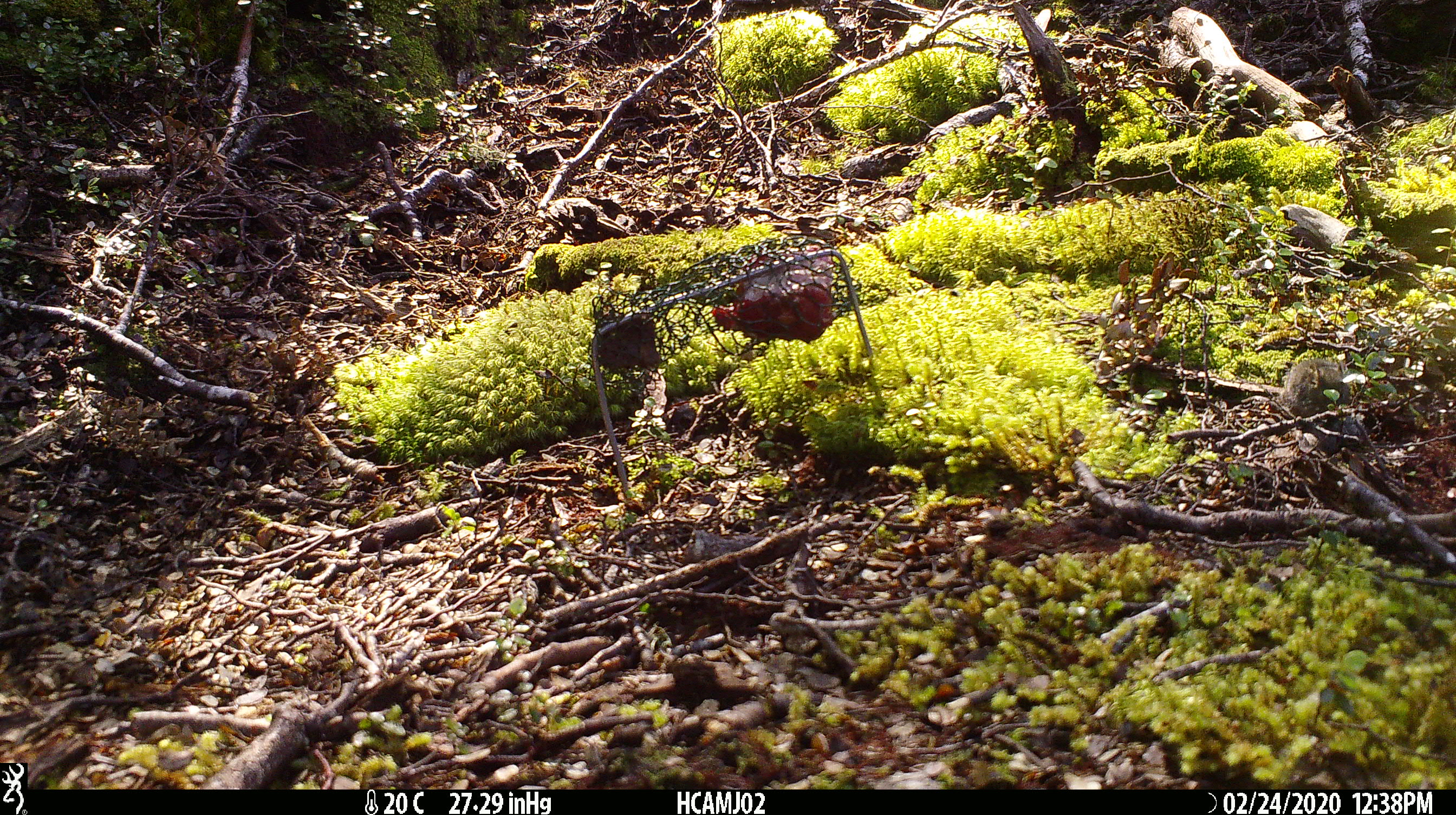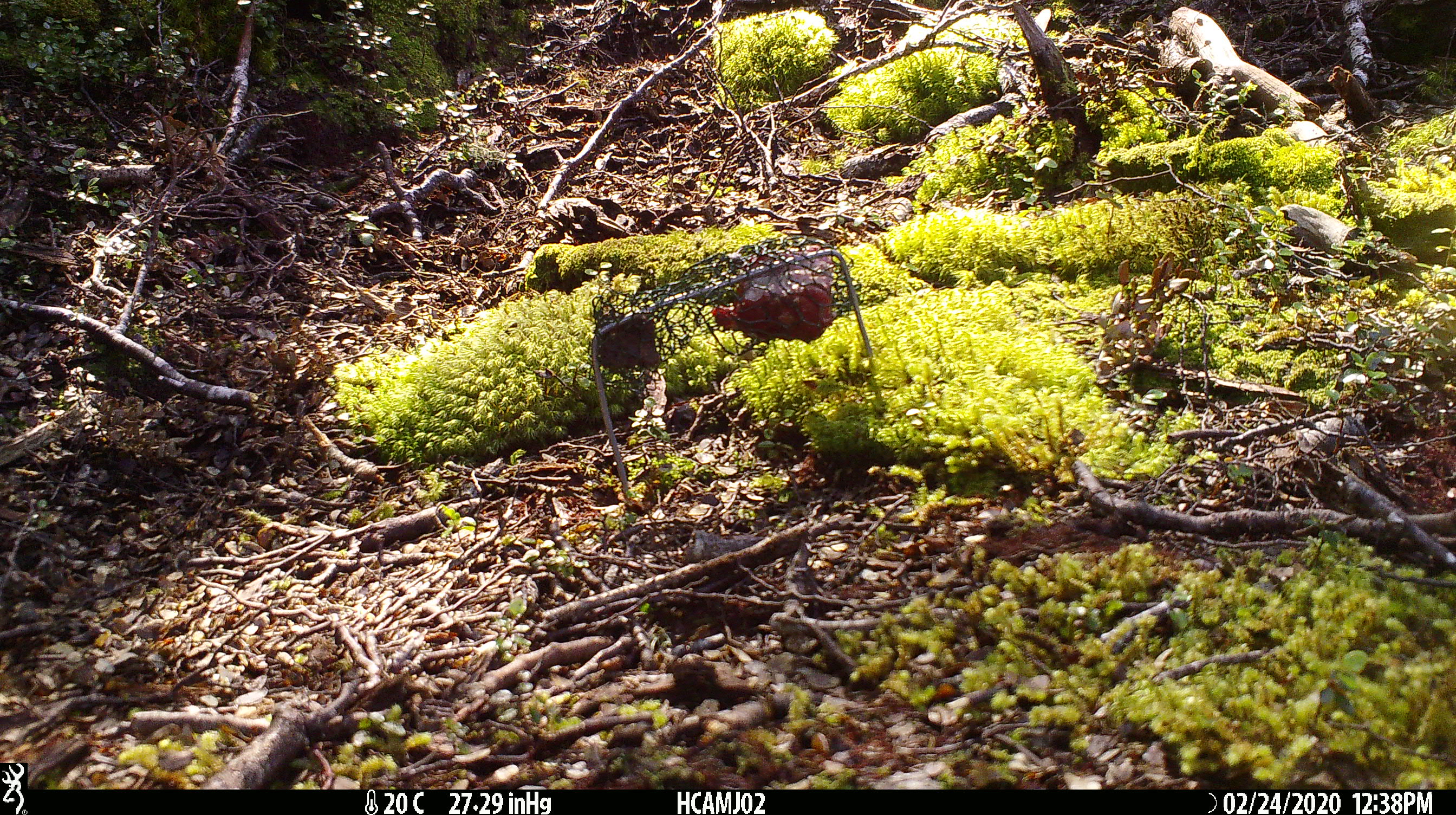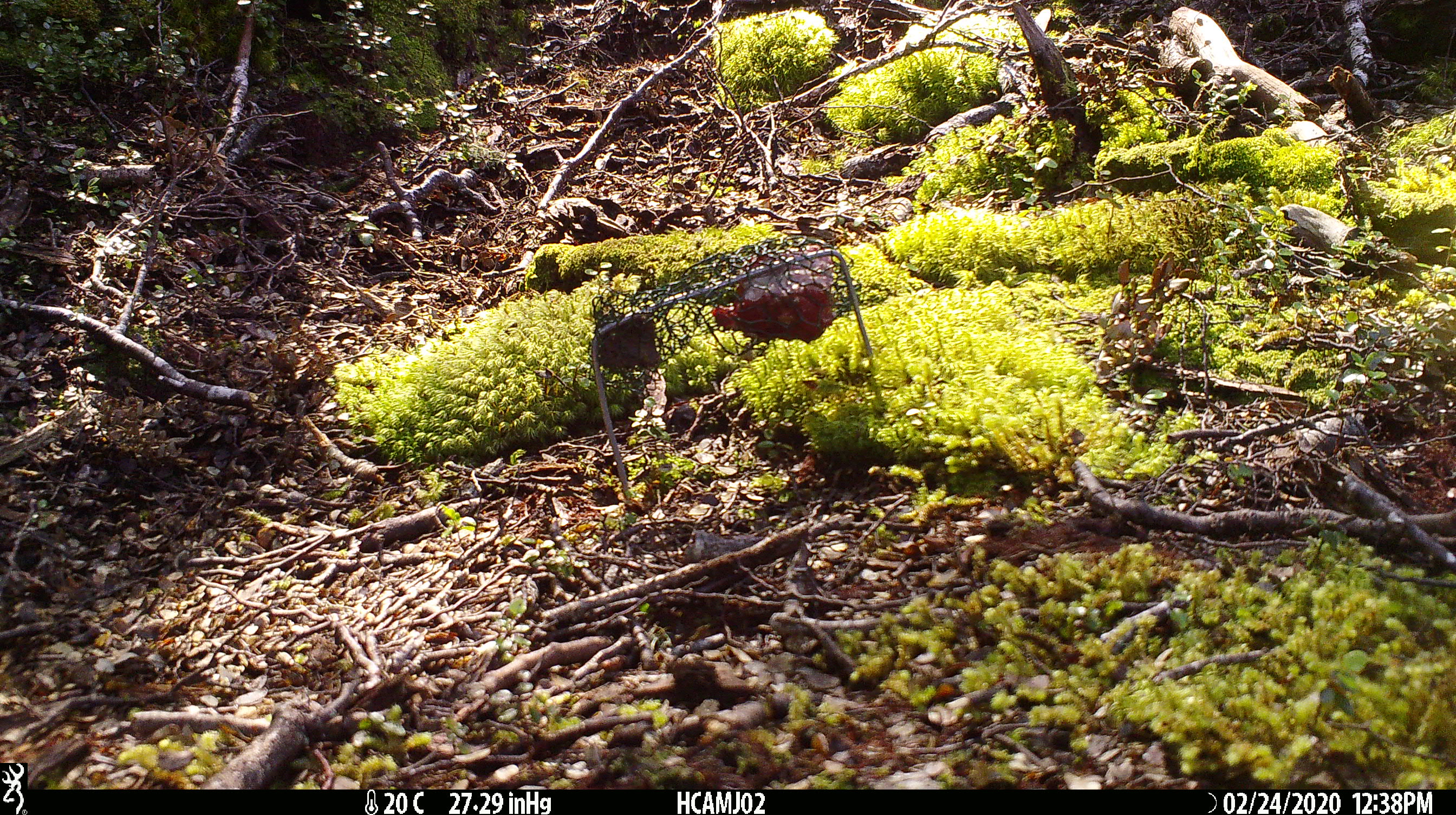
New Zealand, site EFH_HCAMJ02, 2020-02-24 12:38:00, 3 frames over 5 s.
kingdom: Animalia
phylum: Chordata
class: Mammalia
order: Rodentia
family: Muridae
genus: Mus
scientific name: Mus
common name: mouse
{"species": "mouse (Mus)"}